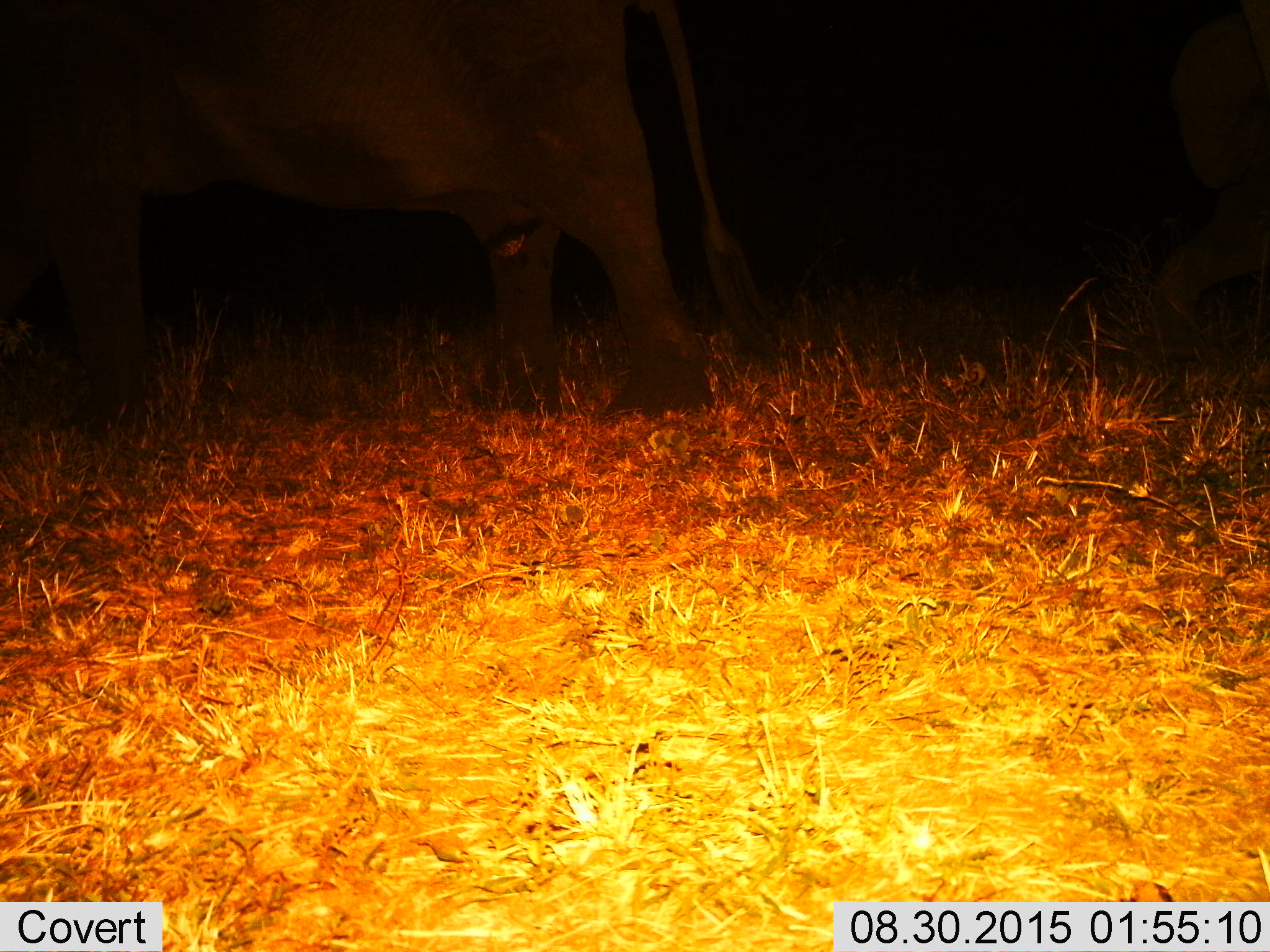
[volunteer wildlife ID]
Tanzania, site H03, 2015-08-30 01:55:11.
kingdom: Animalia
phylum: Chordata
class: Mammalia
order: Proboscidea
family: Elephantidae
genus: Loxodonta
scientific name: Loxodonta africana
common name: african bush elephant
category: elephant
Elephant (african bush elephant) (Loxodonta africana), count 1. Behavior (volunteer vote fractions): standing 33%, resting 0%, moving 67%, interacting 0%. Young present (vote fraction): 0%. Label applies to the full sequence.